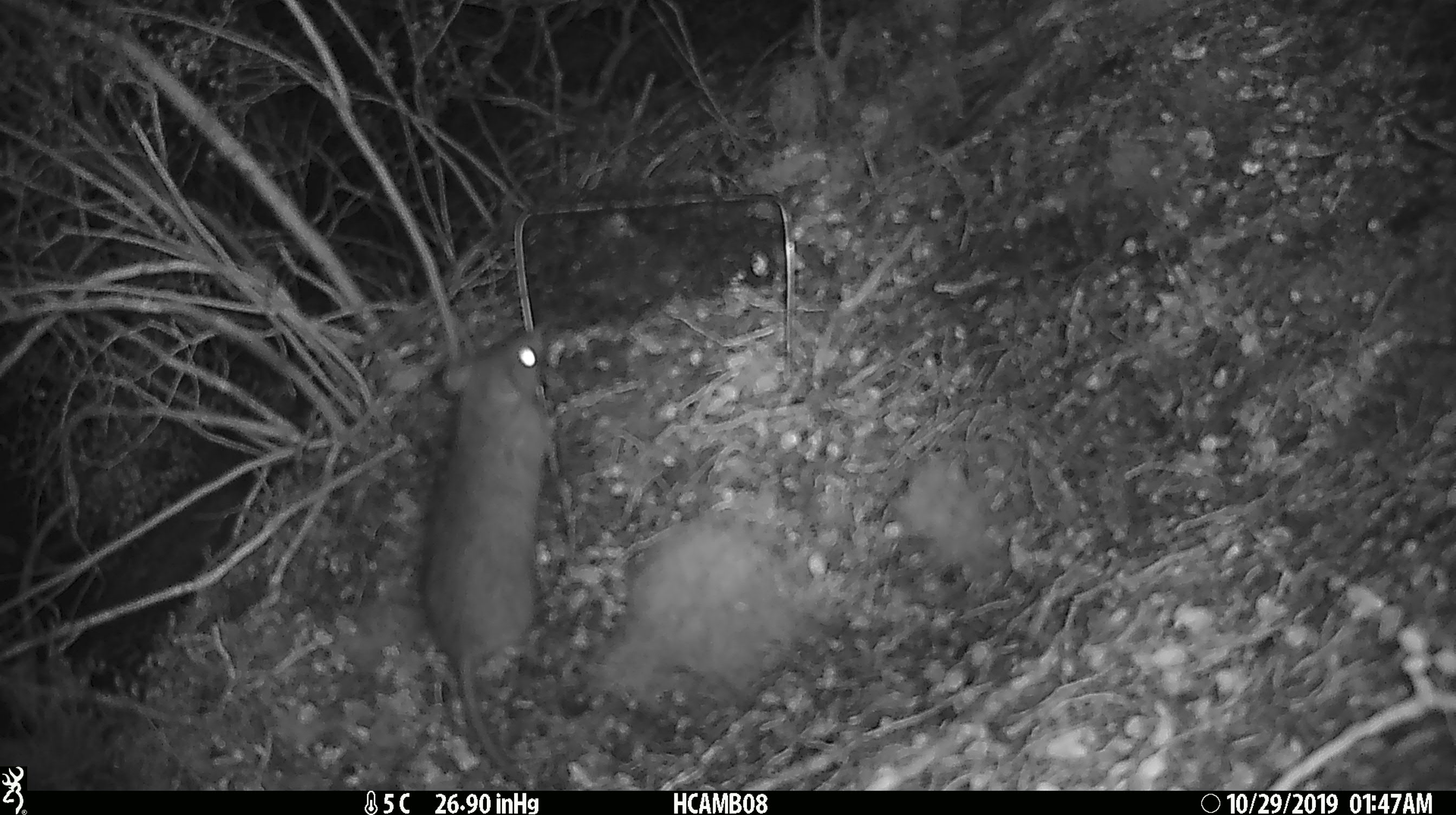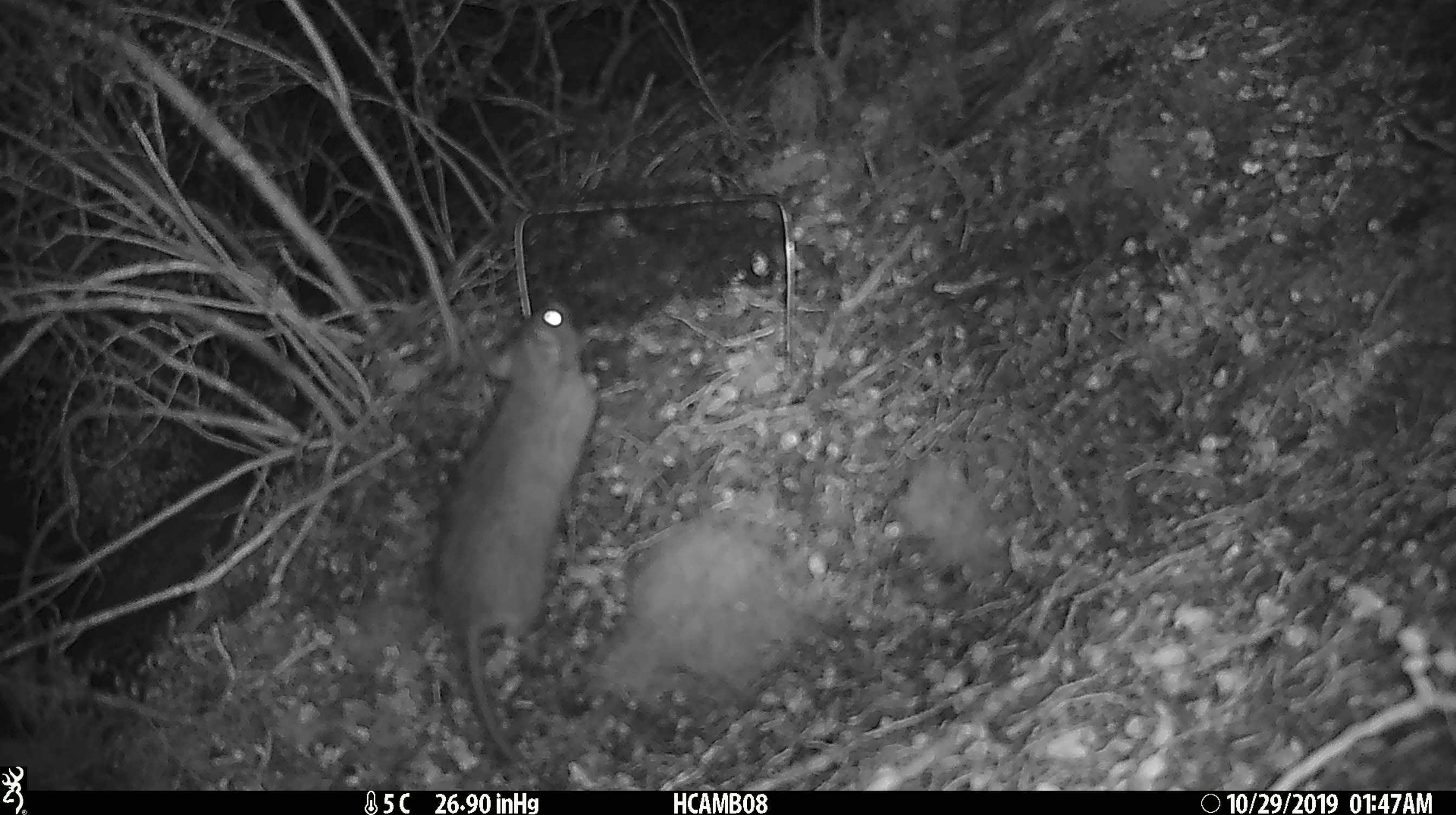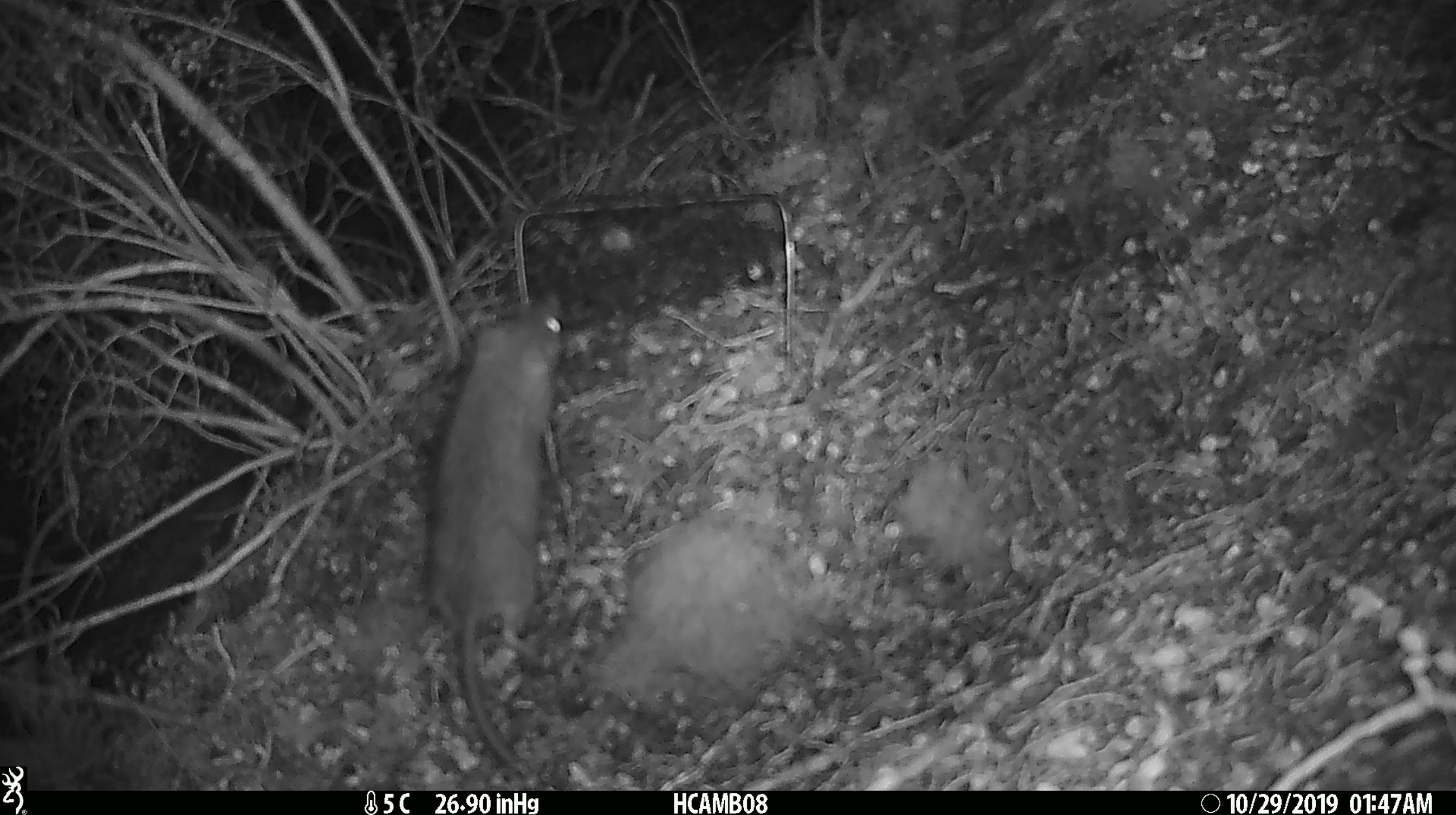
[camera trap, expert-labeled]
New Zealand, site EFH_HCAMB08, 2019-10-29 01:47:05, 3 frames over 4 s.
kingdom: Animalia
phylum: Chordata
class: Mammalia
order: Rodentia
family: Muridae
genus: Rattus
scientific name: Rattus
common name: rat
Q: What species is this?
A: Rat (Rattus).